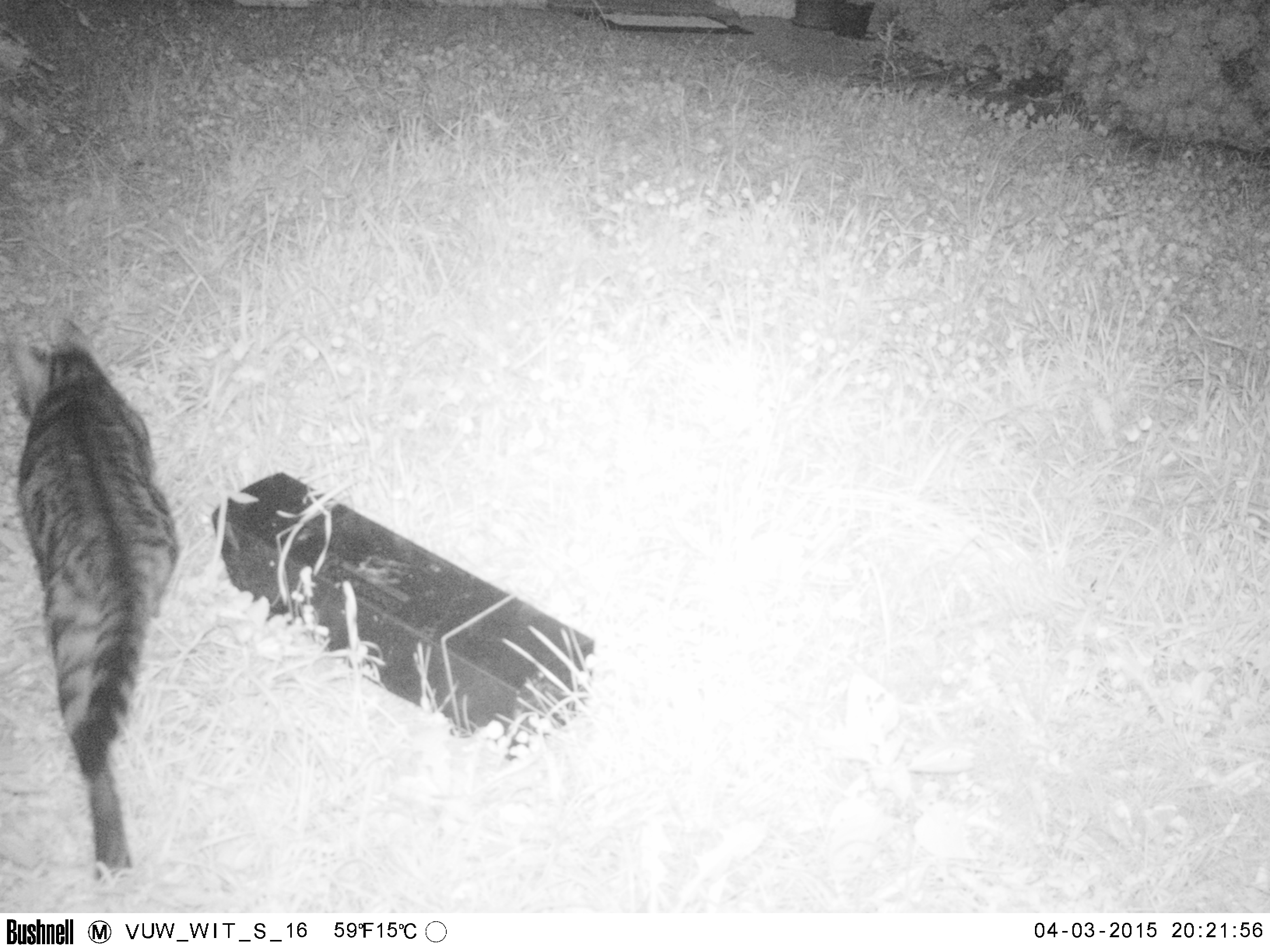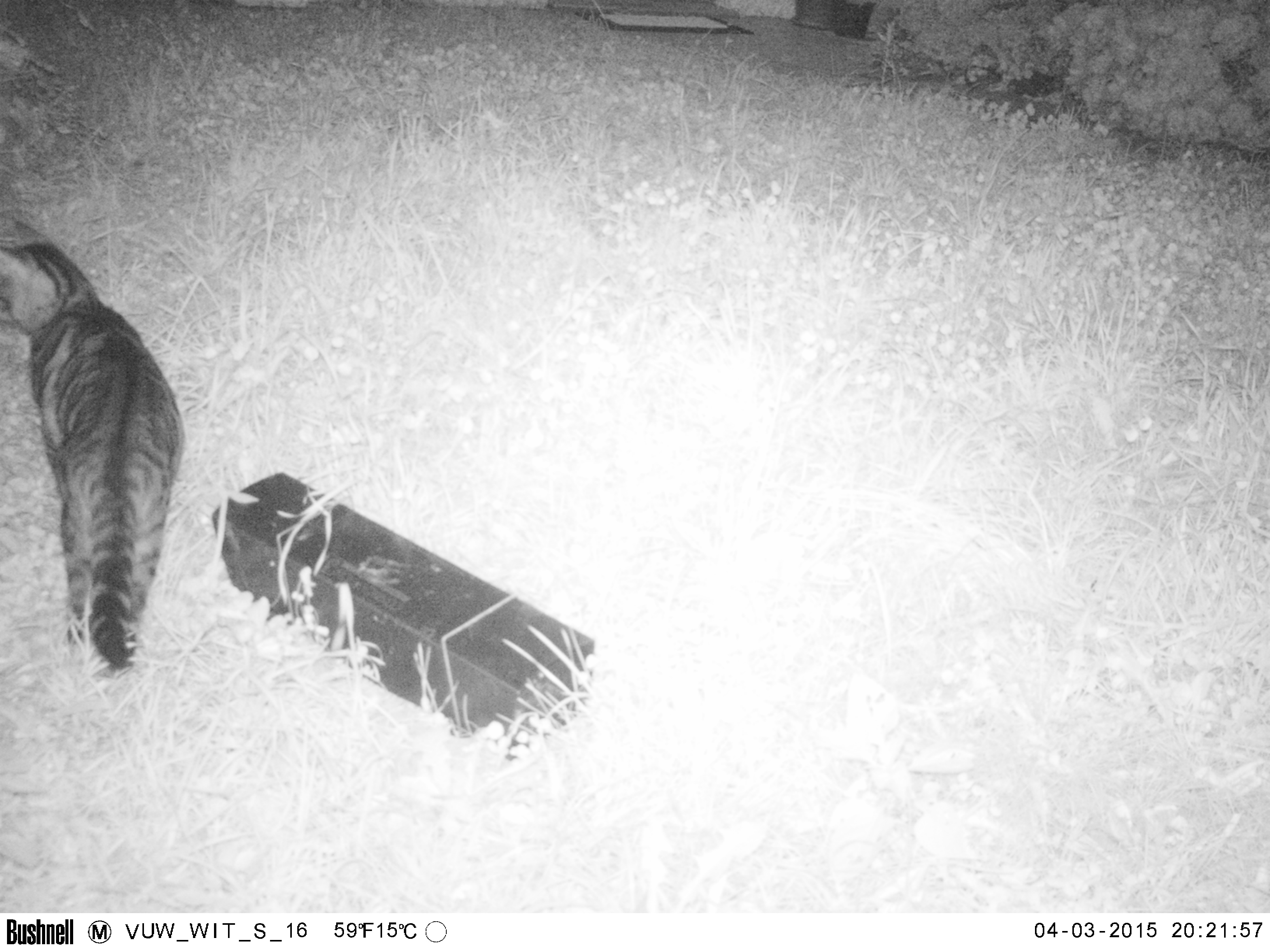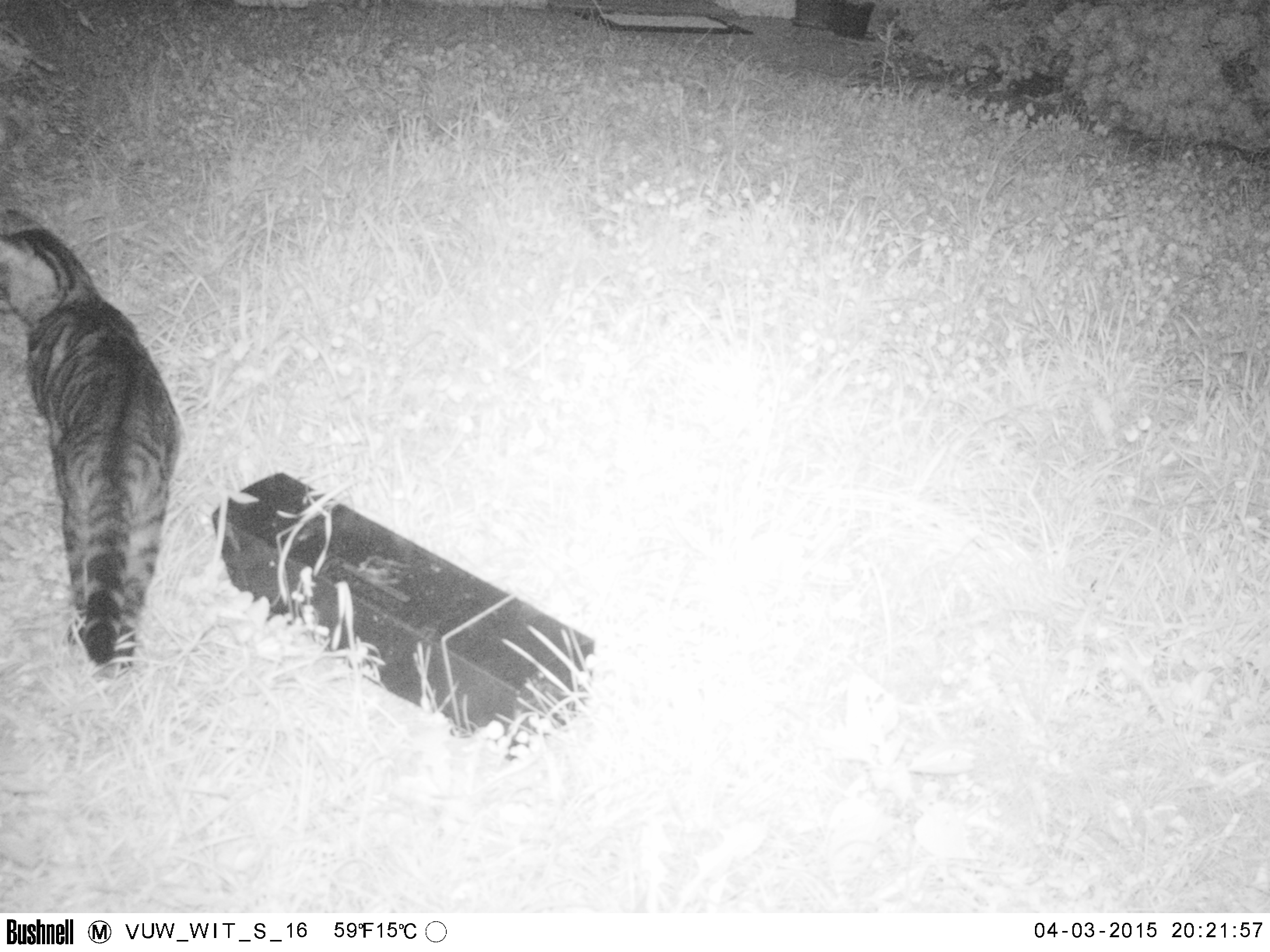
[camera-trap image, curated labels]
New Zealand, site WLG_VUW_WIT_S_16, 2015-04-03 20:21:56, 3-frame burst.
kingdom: Animalia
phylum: Chordata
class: Mammalia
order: Carnivora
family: Felidae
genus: Felis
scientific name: Felis catus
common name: domestic cat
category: cat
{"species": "cat (domestic cat) (Felis catus)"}